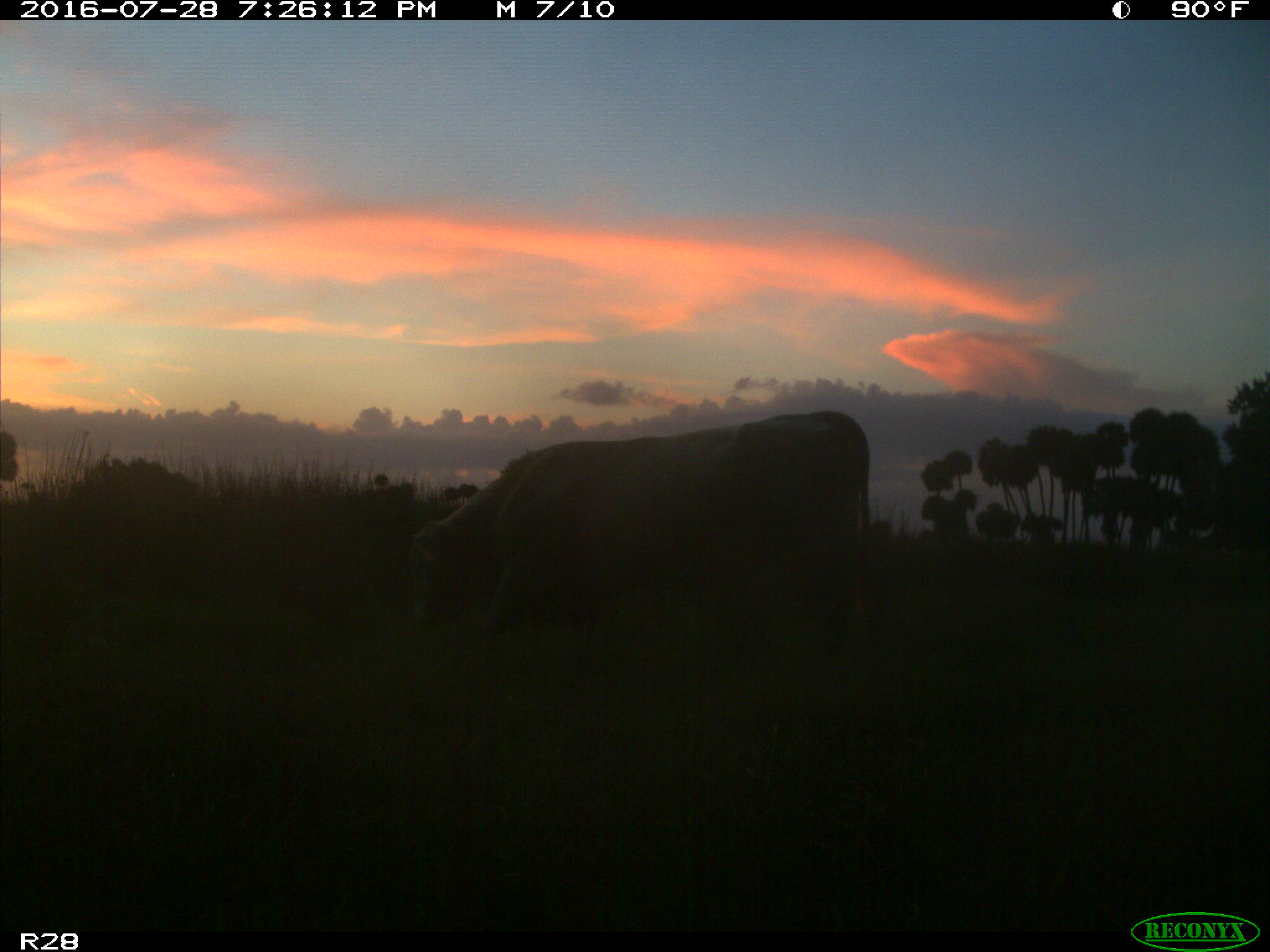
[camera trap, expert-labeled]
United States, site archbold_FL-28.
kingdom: Animalia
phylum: Chordata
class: Mammalia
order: Artiodactyla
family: Bovidae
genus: Bos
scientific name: Bos taurus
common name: domestic cow